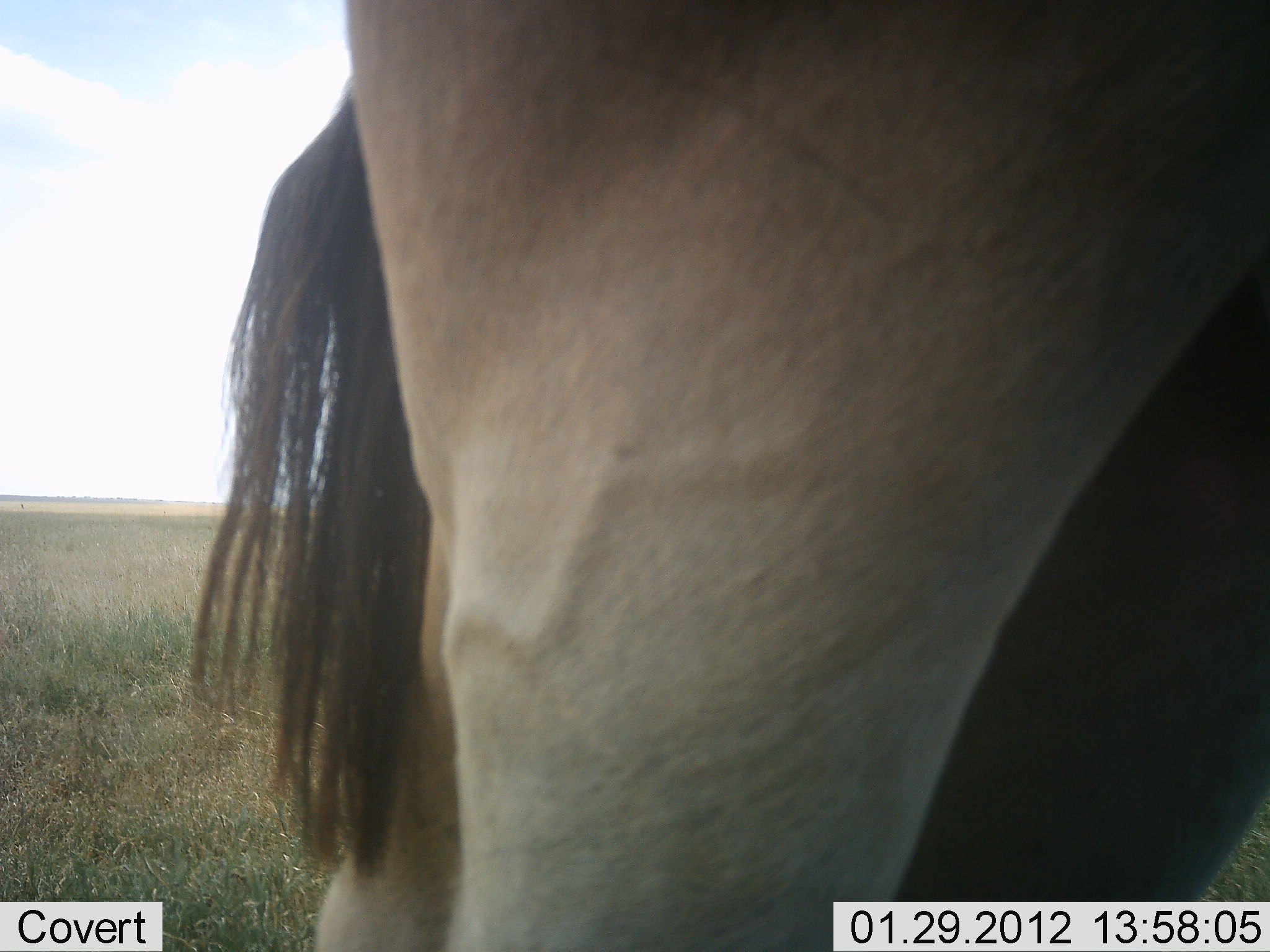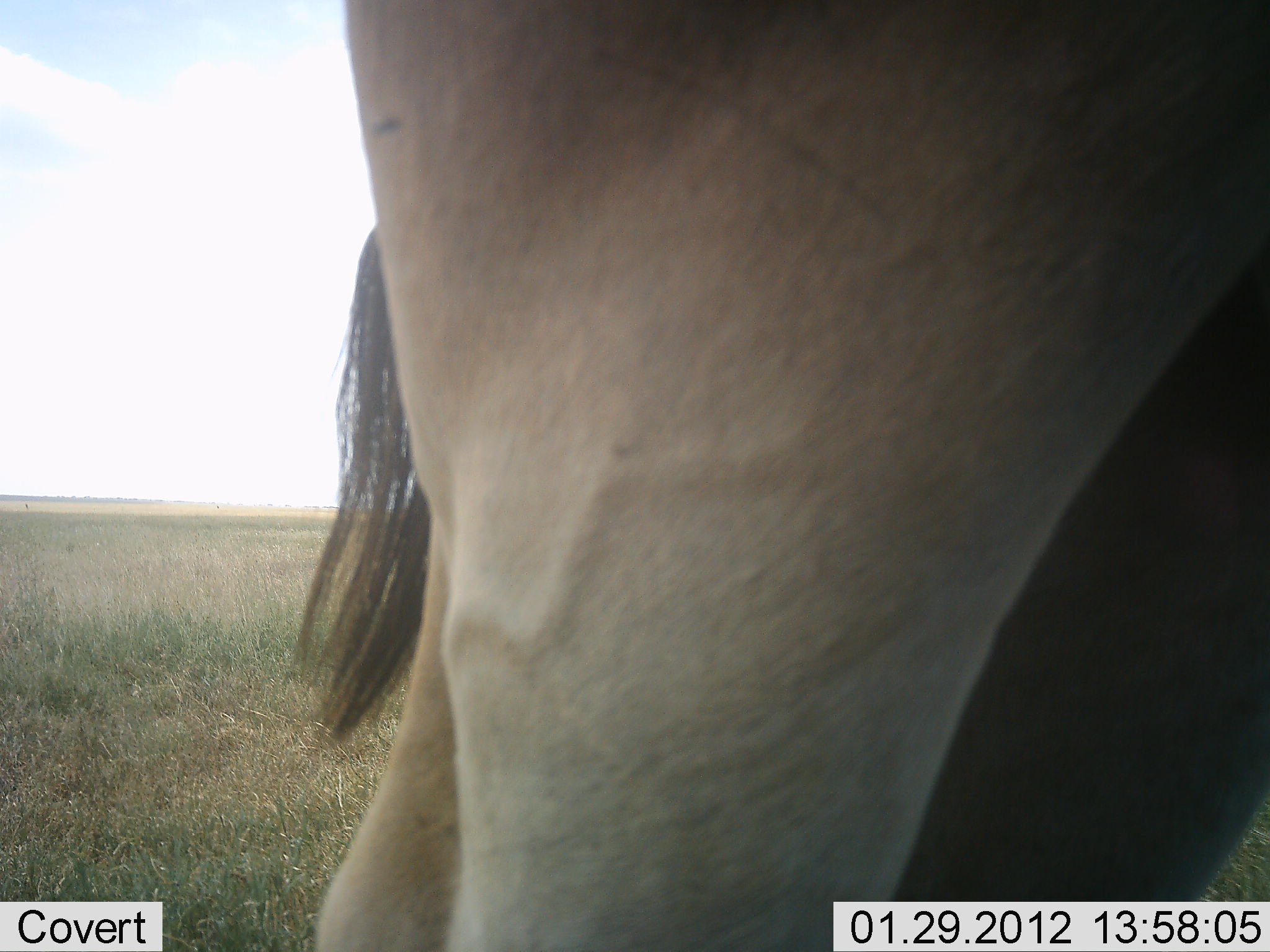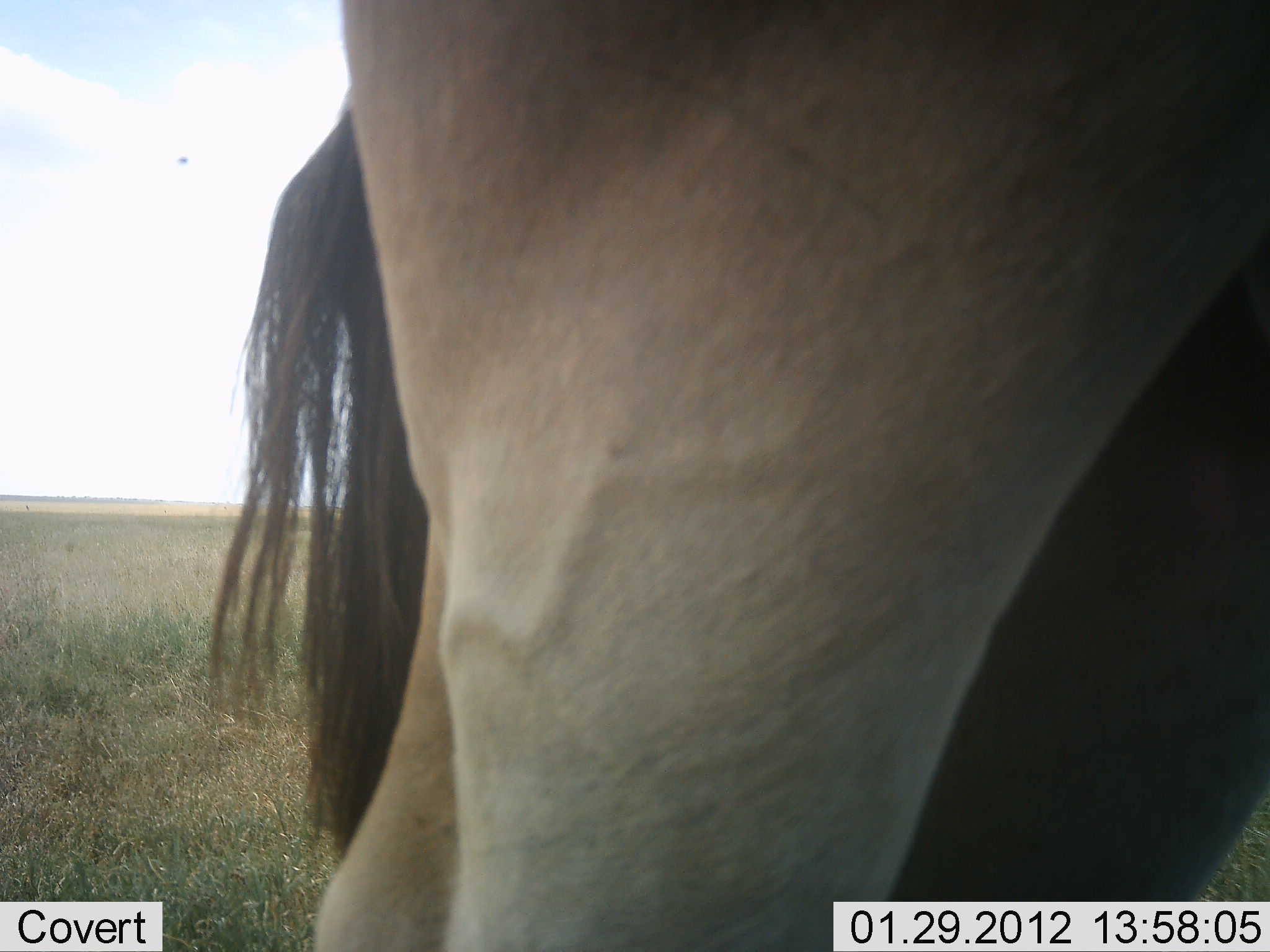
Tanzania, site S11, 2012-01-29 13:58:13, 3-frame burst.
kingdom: Animalia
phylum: Chordata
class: Mammalia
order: Artiodactyla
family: Bovidae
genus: Alcelaphus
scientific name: Alcelaphus buselaphus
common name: hartebeest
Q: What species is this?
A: Hartebeest (Alcelaphus buselaphus).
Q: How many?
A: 1.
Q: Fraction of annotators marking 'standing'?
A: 100%.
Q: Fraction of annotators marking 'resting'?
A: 0%.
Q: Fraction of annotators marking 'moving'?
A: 0%.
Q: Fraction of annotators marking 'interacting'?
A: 0%.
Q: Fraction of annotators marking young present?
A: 0%.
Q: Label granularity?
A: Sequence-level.